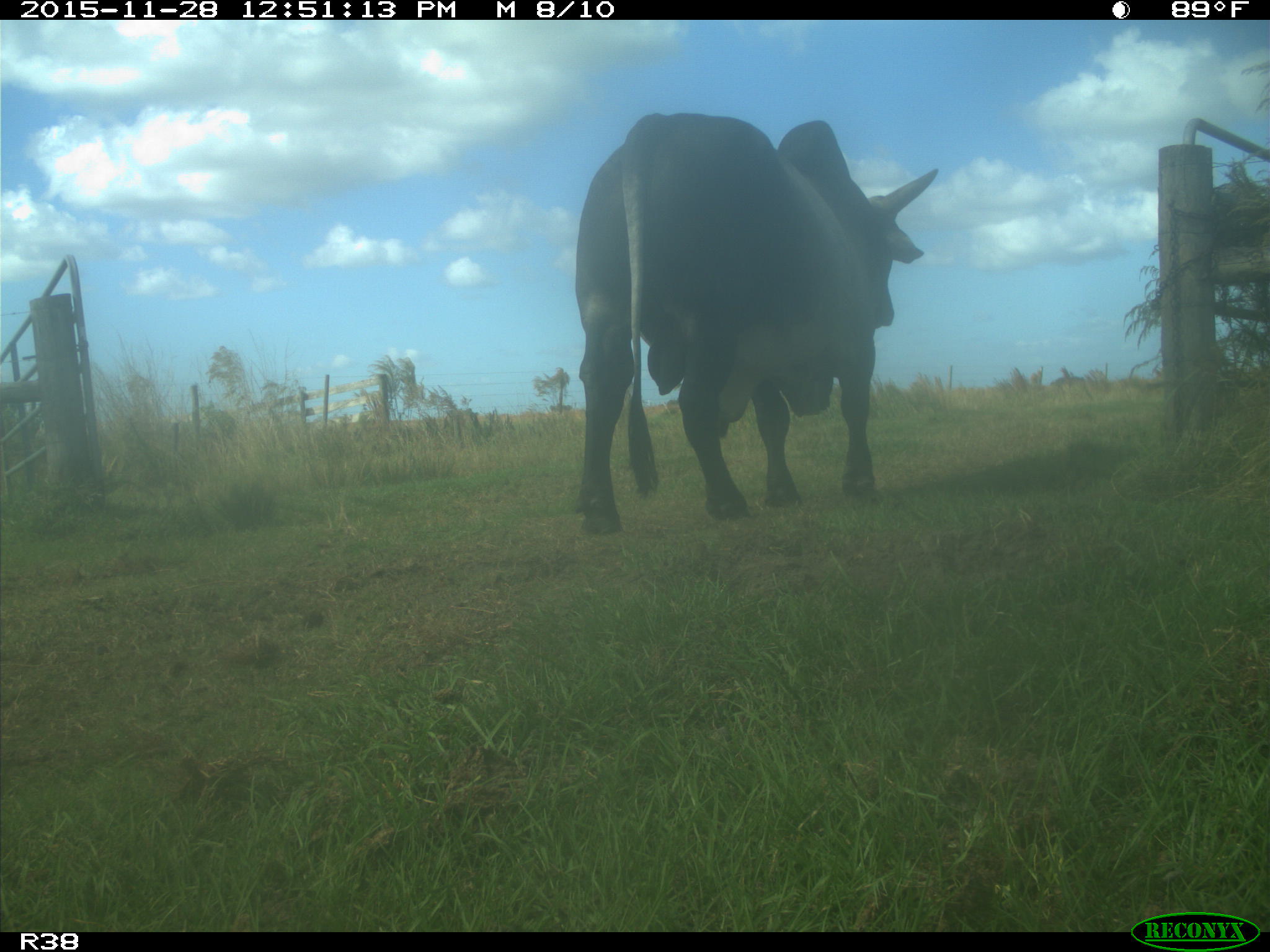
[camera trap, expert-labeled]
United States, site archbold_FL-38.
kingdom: Animalia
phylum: Chordata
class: Mammalia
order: Artiodactyla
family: Bovidae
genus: Bos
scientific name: Bos taurus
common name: domestic cow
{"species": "Bos taurus (domestic cow)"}